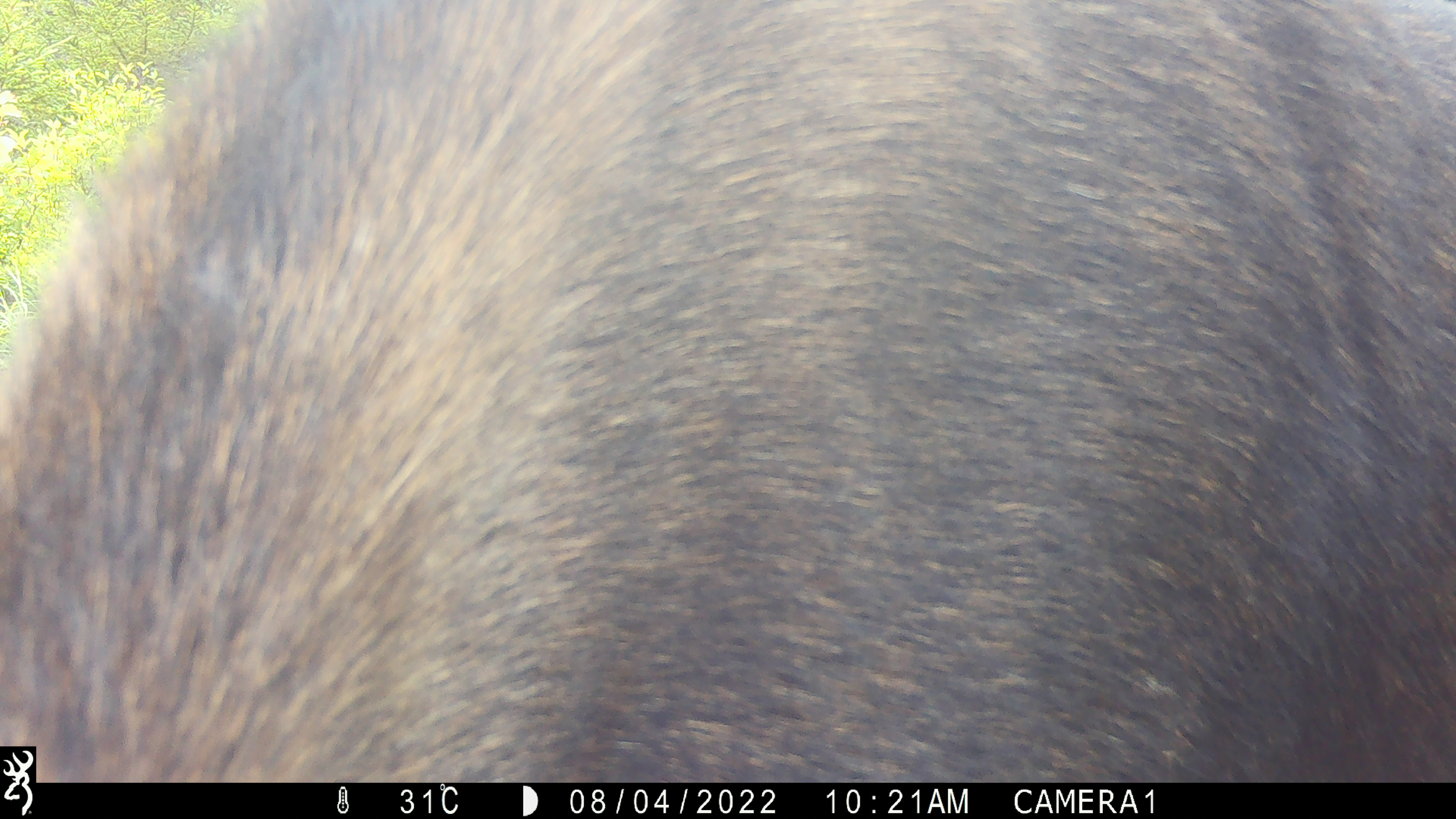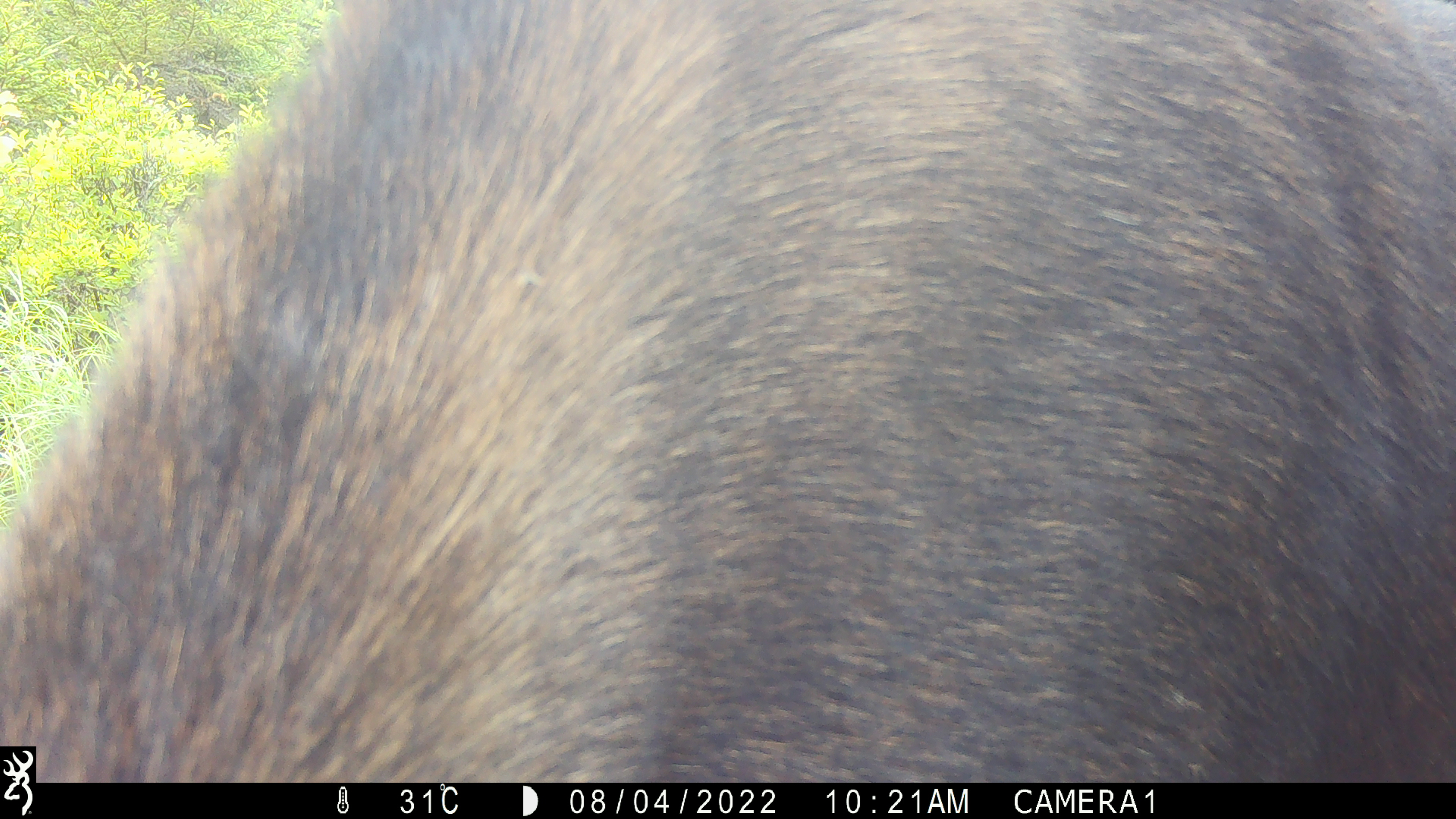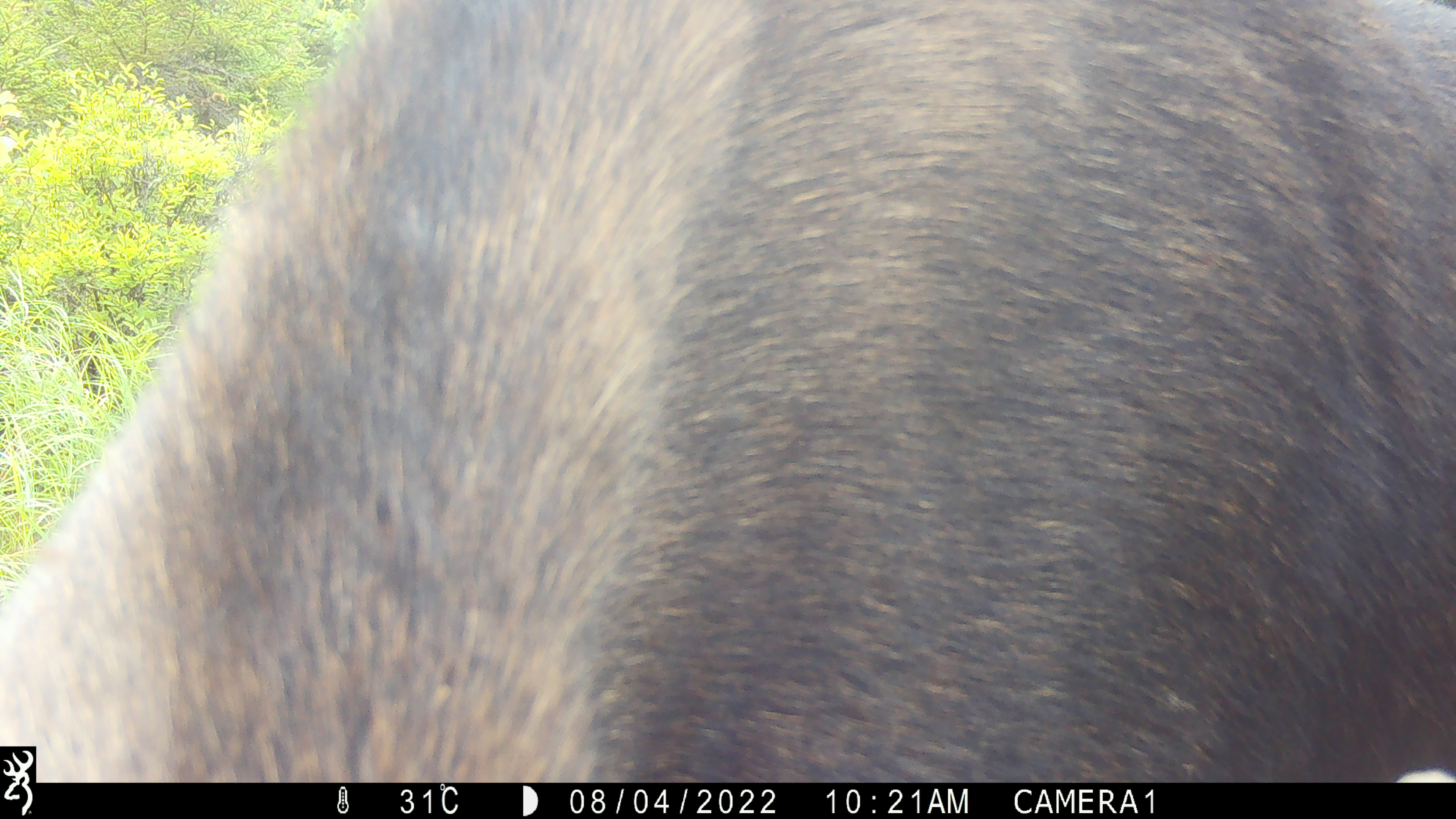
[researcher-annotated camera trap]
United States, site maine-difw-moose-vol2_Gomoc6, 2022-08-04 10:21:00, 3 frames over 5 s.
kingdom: Animalia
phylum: Chordata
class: Mammalia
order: Artiodactyla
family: Cervidae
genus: Alces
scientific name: Alces alces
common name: moose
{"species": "moose (Alces alces)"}